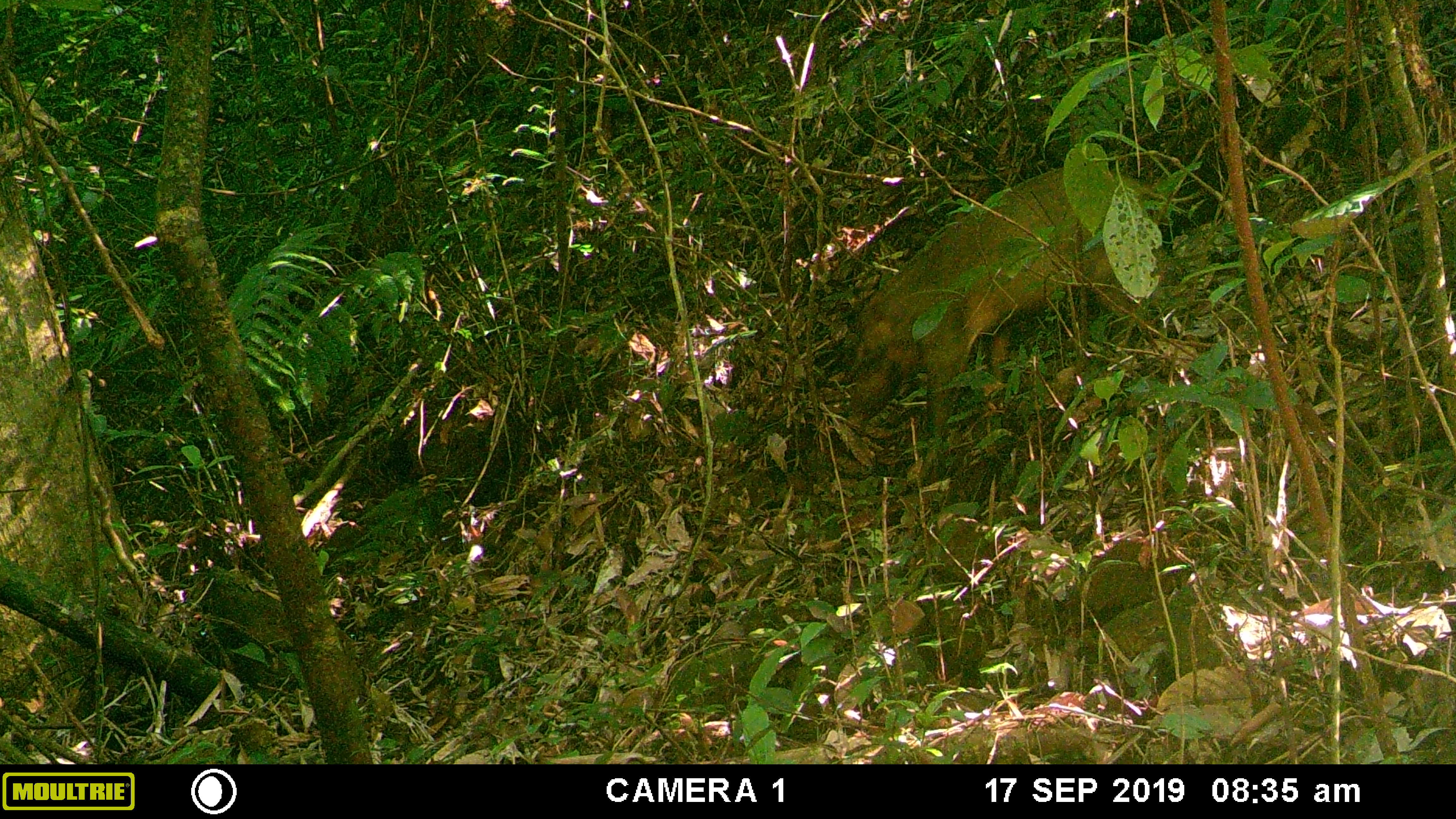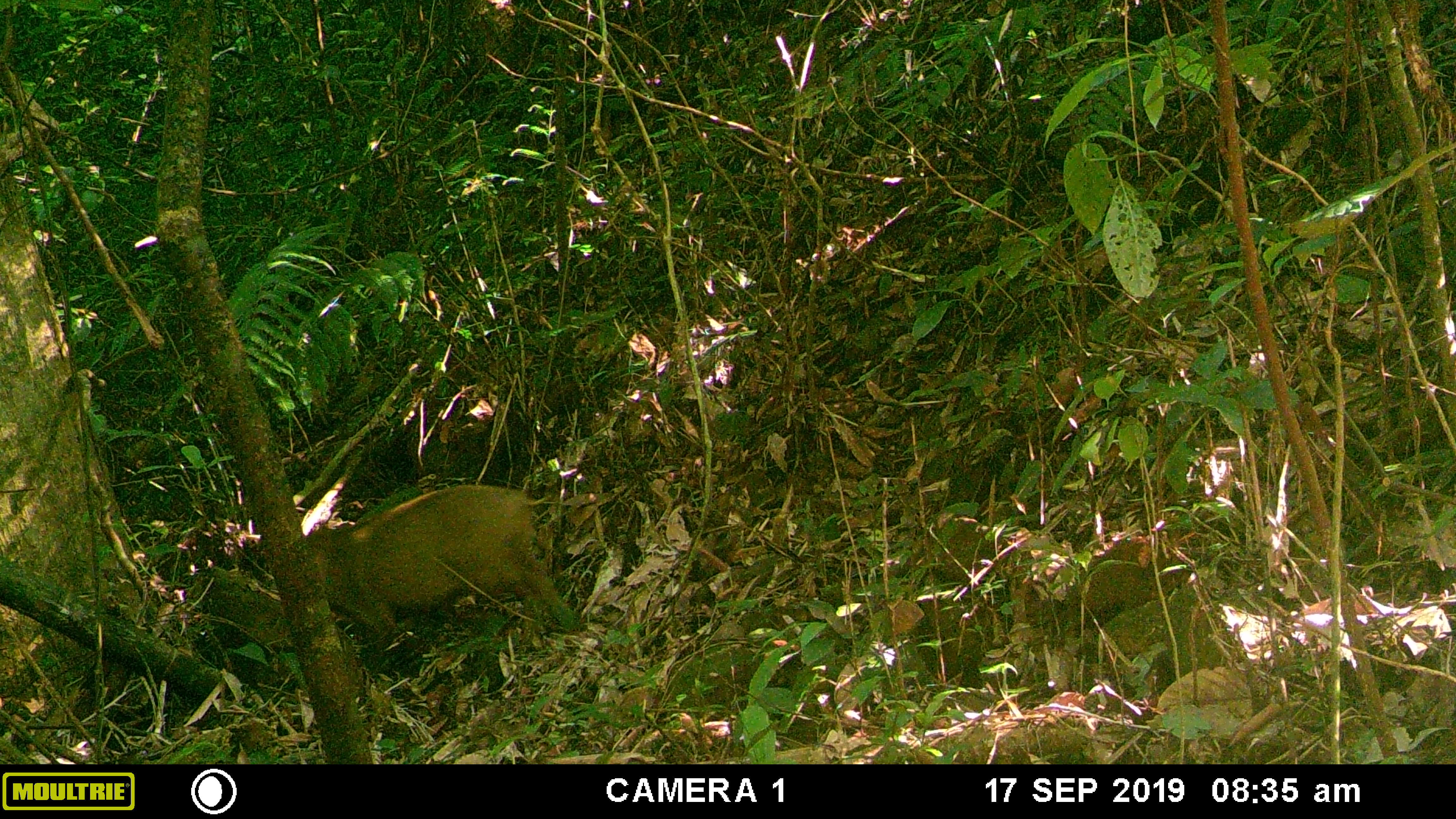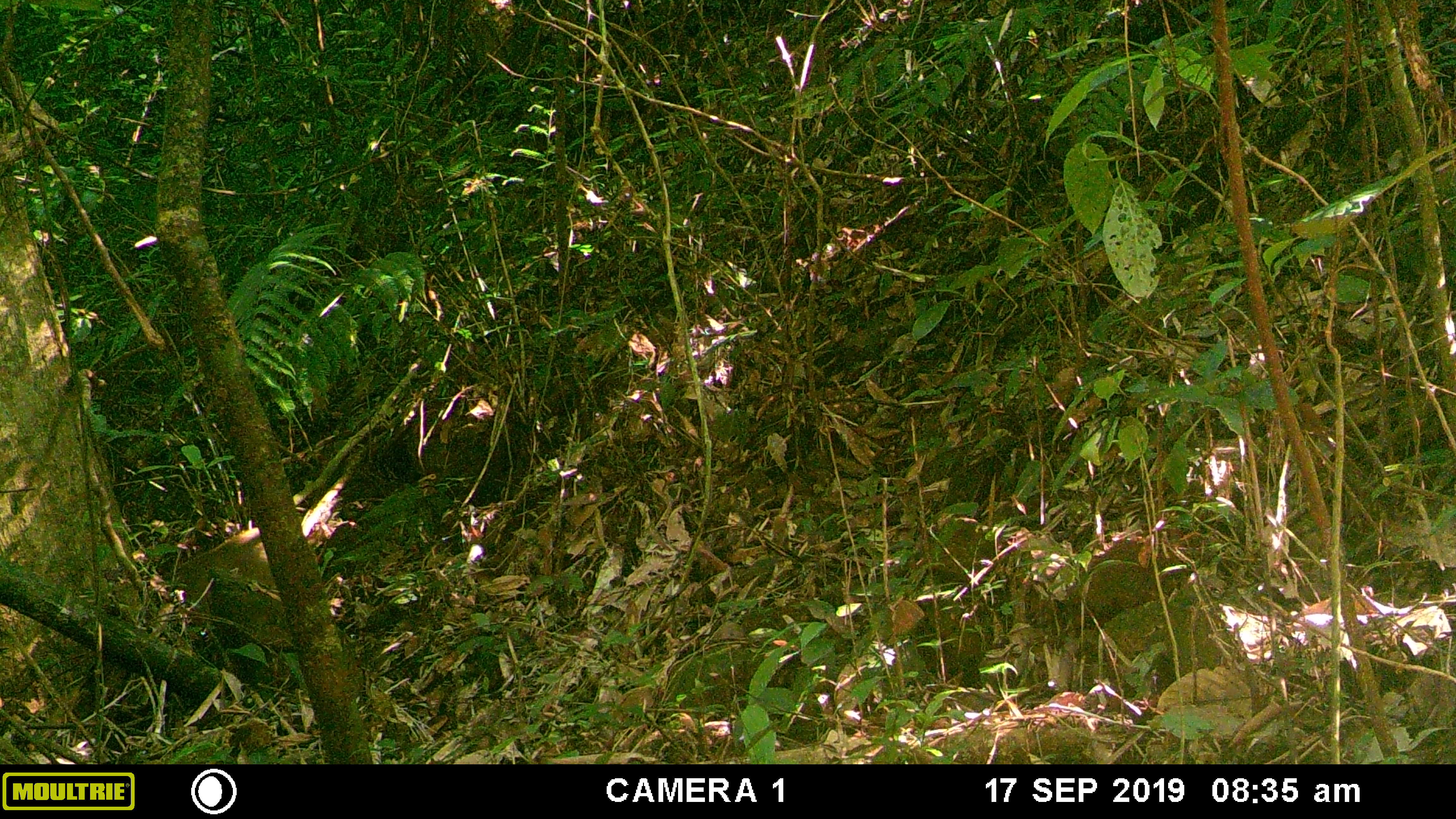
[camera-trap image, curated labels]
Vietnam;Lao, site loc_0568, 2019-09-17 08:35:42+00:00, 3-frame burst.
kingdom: Animalia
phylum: Chordata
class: Mammalia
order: Artiodactyla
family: Suidae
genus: Sus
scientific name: Sus scrofa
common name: eurasian wild pig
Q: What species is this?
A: Eurasian wild pig (Sus scrofa).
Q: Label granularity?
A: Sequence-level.